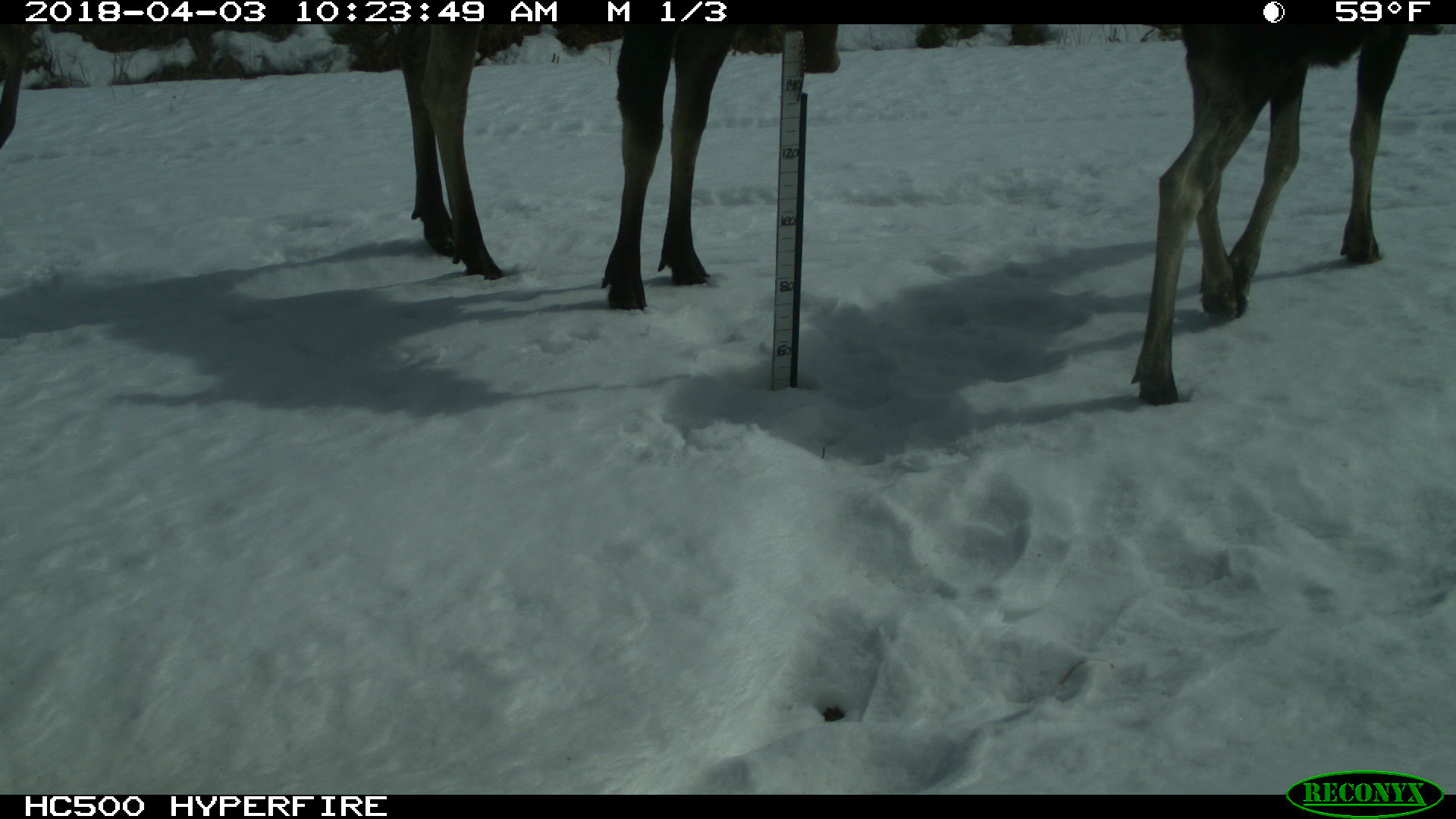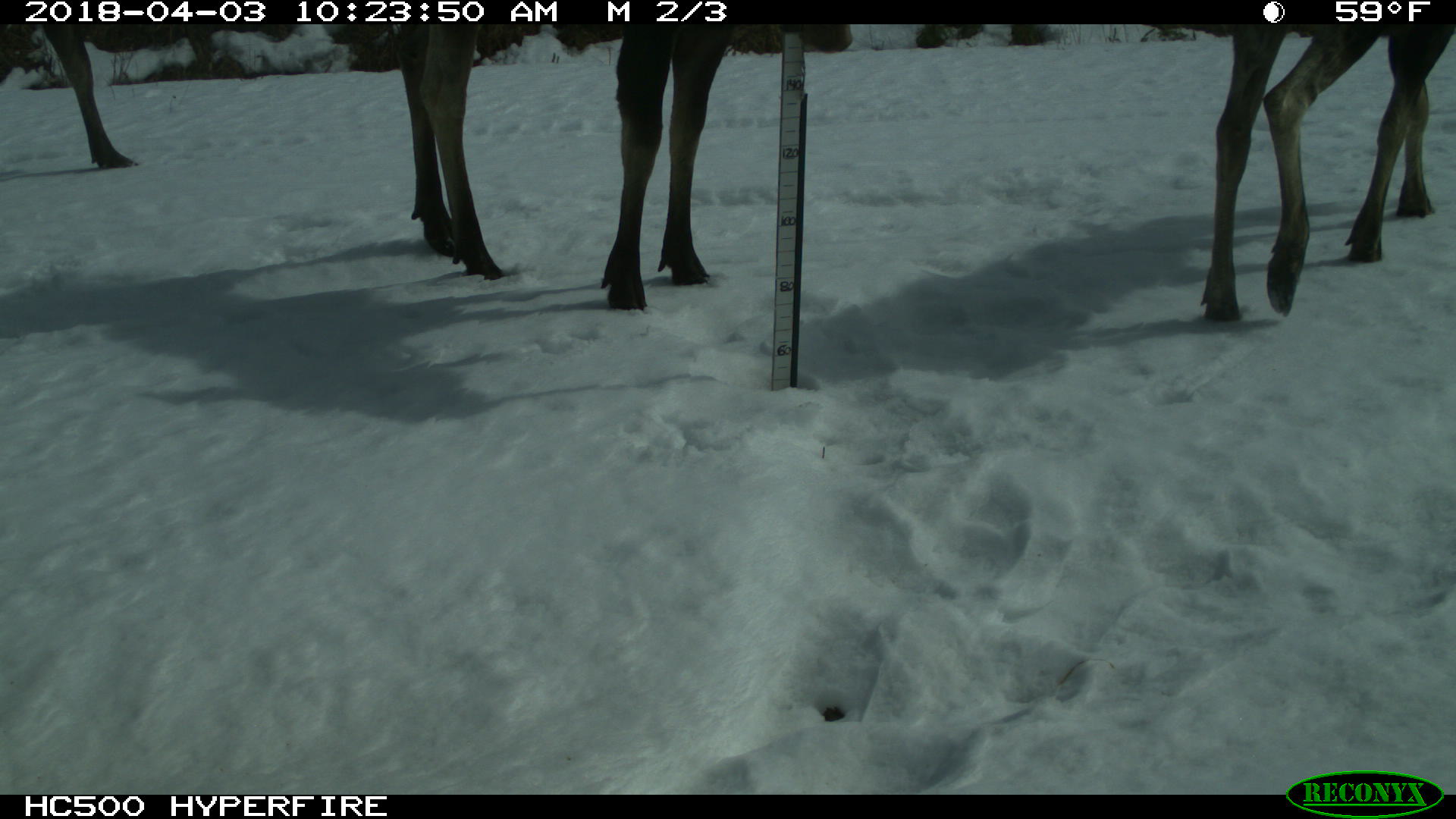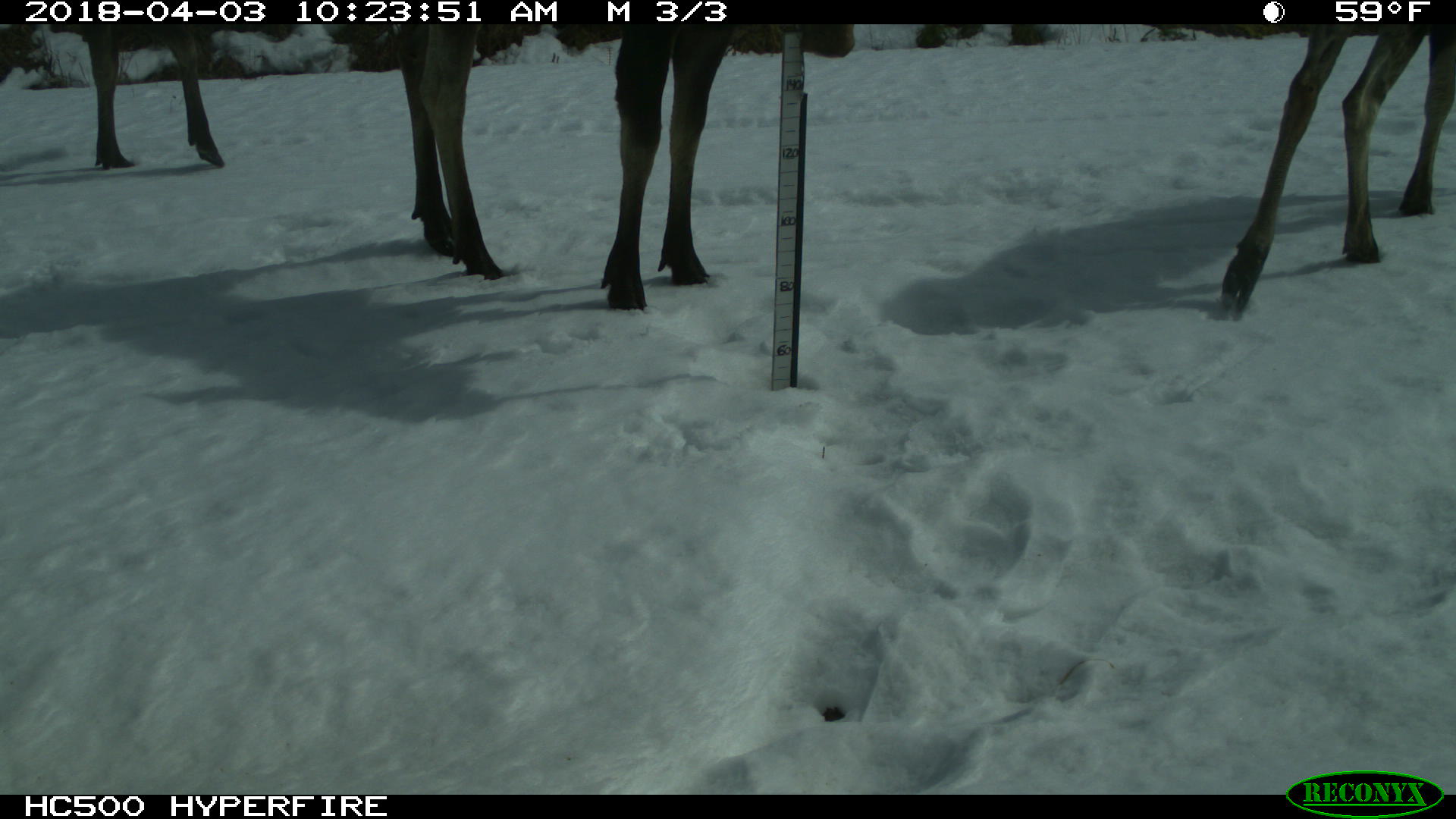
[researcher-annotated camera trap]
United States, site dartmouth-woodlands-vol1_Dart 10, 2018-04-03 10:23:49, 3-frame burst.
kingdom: Animalia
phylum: Chordata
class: Mammalia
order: Artiodactyla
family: Cervidae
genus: Alces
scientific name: Alces alces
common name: moose